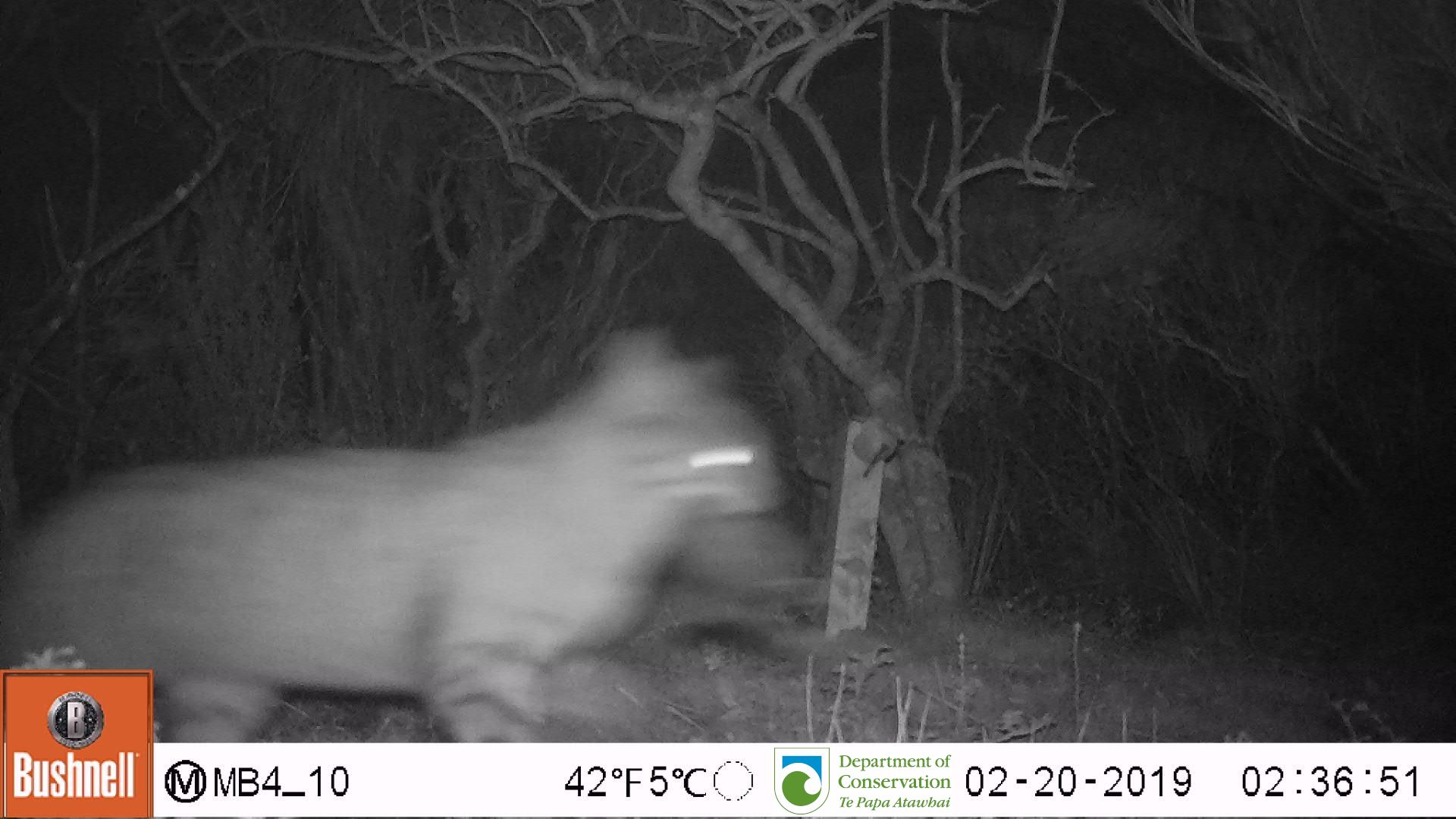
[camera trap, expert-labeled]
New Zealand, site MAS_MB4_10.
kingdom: Animalia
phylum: Chordata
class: Mammalia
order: Carnivora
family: Felidae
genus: Felis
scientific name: Felis catus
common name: domestic cat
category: cat